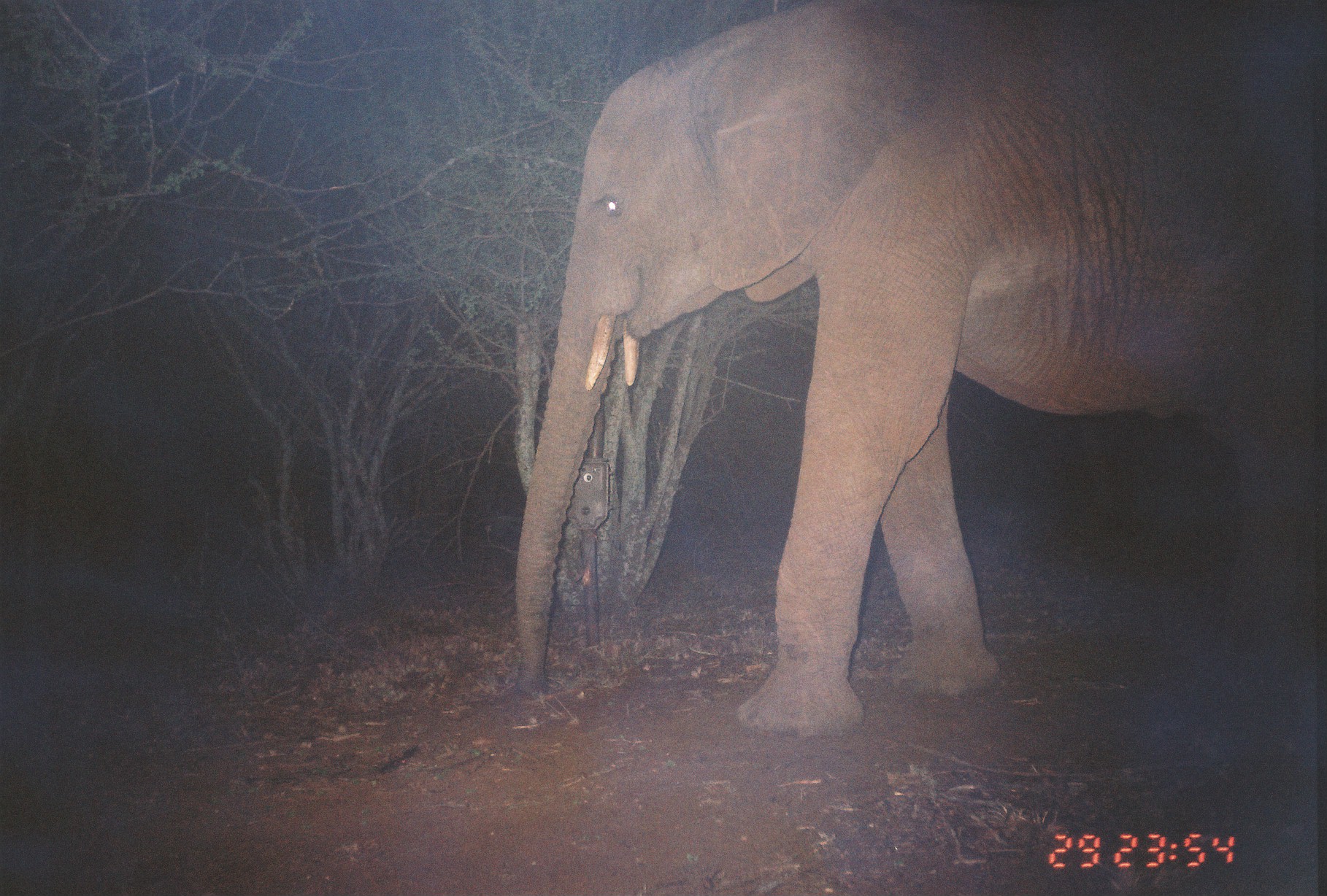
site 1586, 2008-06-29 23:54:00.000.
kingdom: Animalia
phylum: Chordata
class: Mammalia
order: Proboscidea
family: Elephantidae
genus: Loxodonta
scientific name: Loxodonta africana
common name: african bush elephant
Loxodonta africana (african bush elephant), count 1.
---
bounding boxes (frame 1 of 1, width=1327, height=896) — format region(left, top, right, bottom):
loxodonta africana: region(509, 0, 1314, 748)